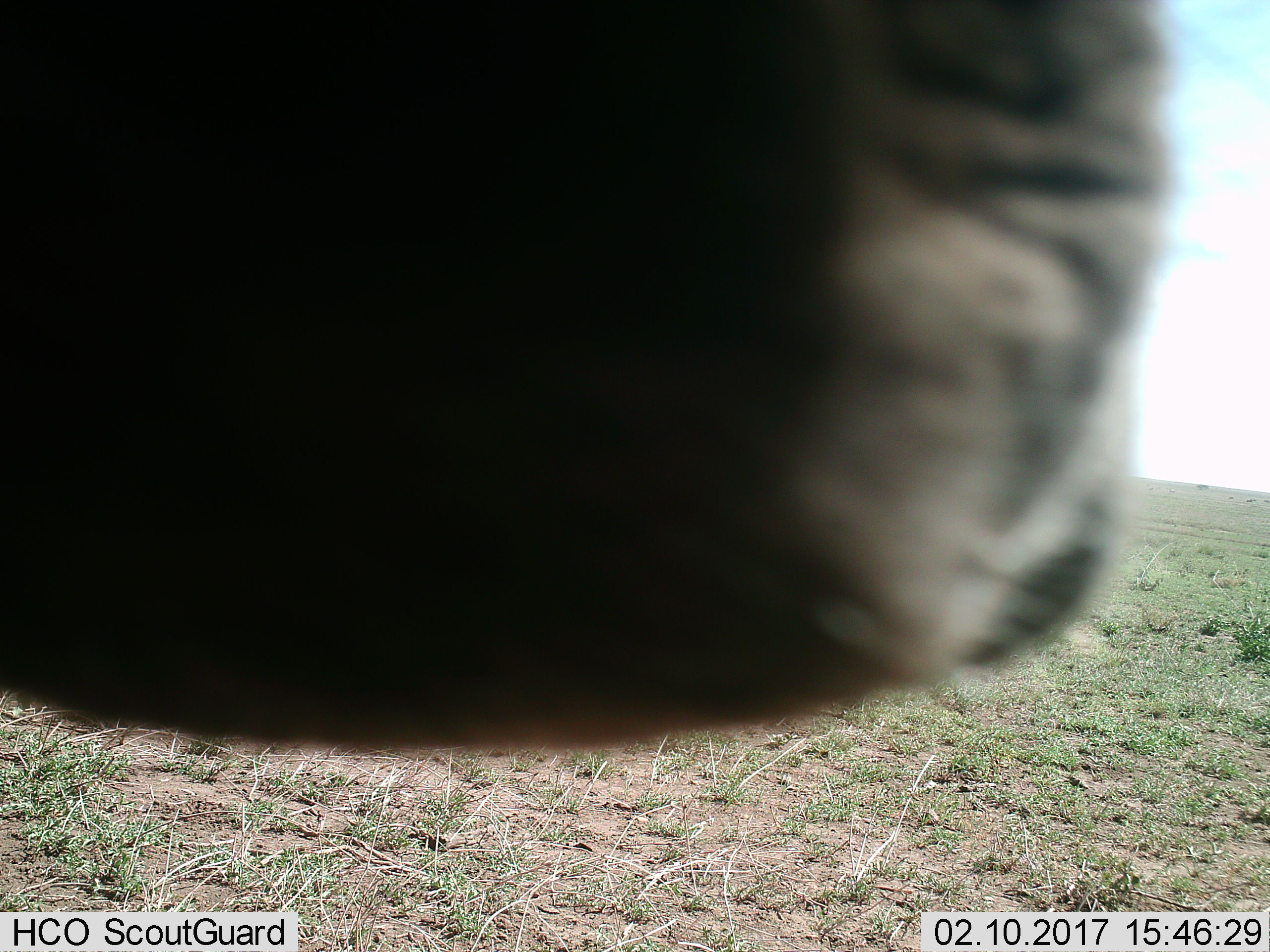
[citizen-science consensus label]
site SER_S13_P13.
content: unidentified animal